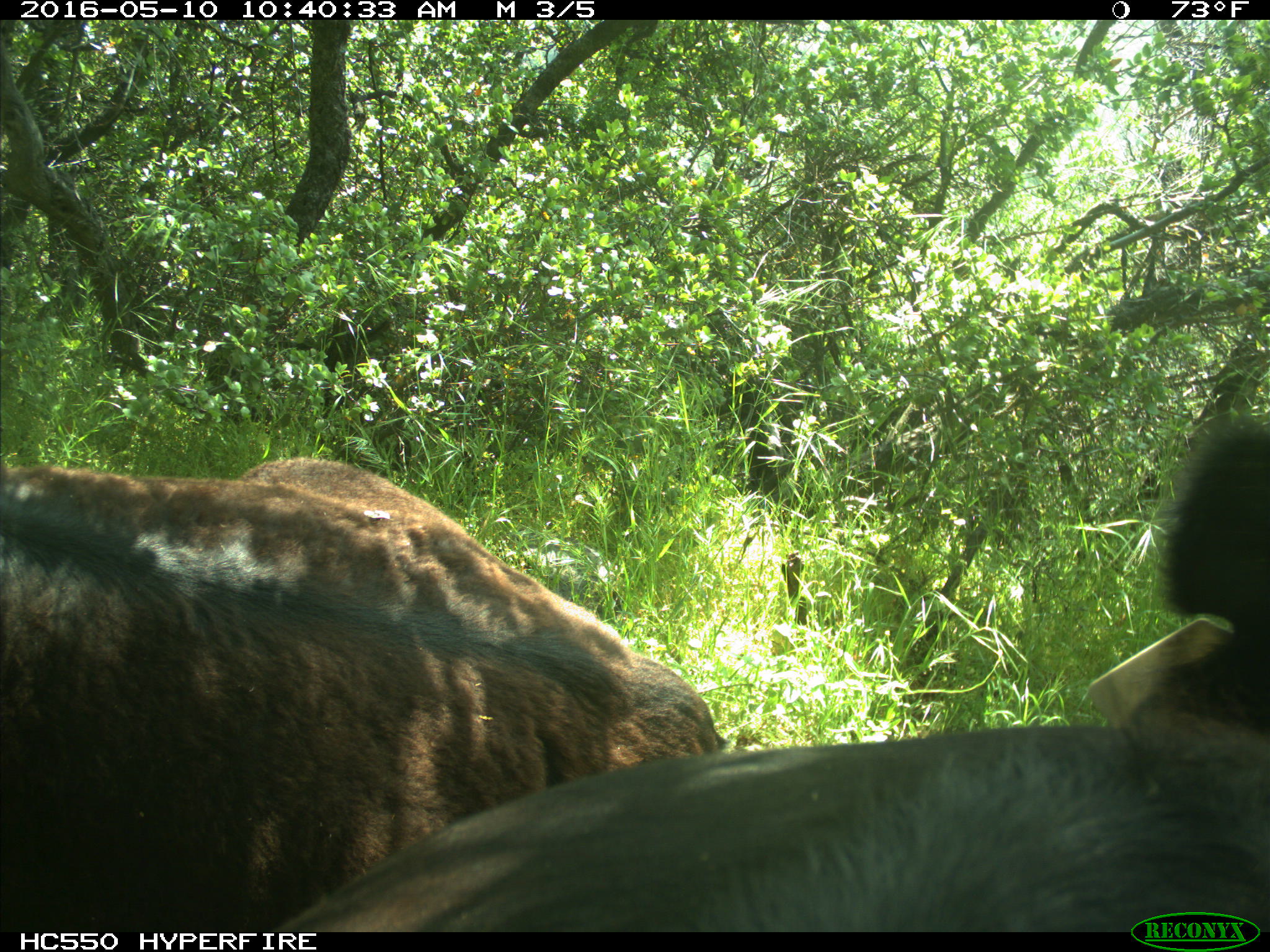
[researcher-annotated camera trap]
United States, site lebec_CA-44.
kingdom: Animalia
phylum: Chordata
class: Mammalia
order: Artiodactyla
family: Bovidae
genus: Bos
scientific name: Bos taurus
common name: domestic cow